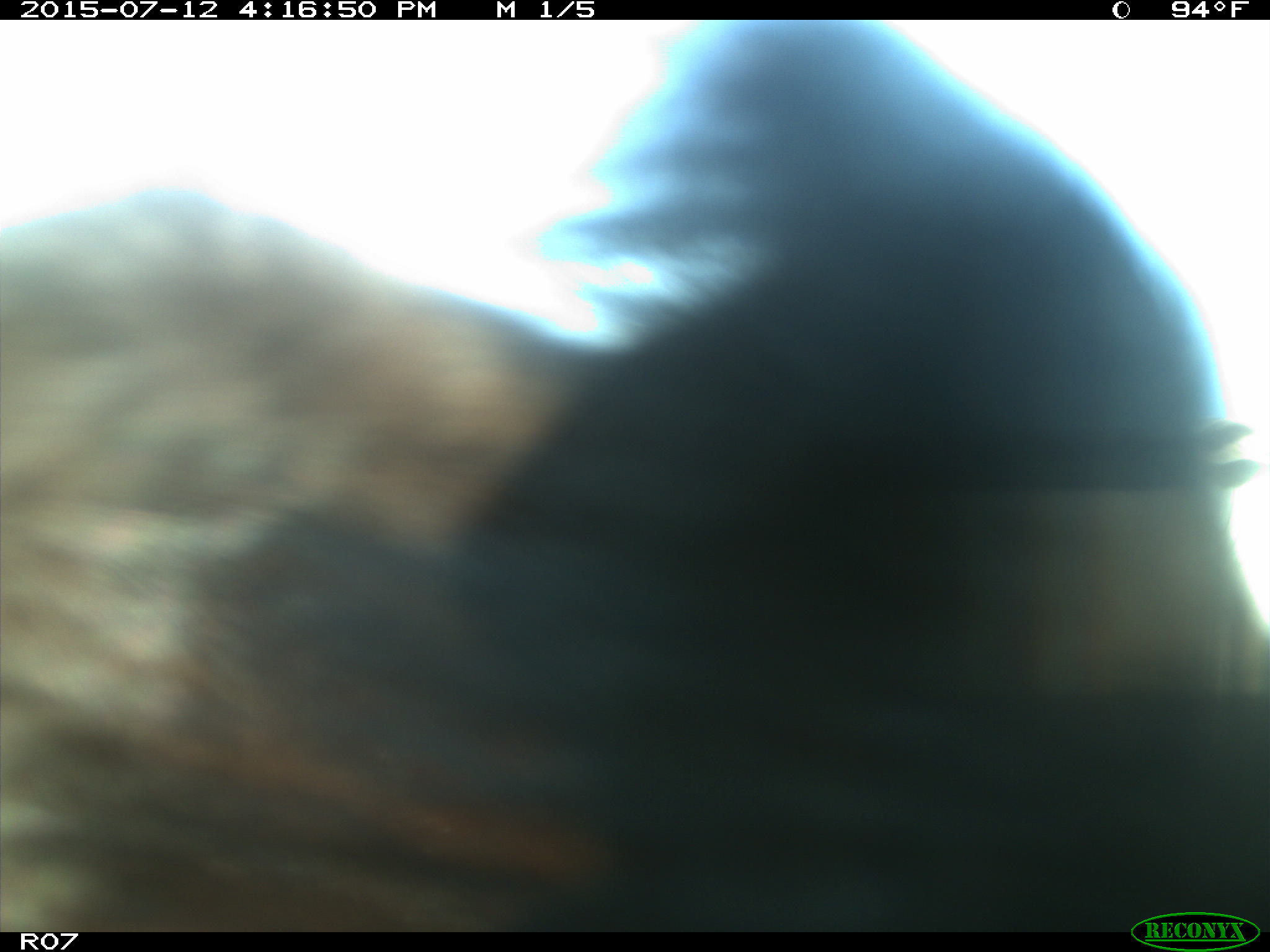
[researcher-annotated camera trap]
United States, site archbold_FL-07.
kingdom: Animalia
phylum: Chordata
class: Mammalia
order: Artiodactyla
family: Bovidae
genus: Bos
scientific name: Bos taurus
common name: domestic cow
Bos taurus (domestic cow).